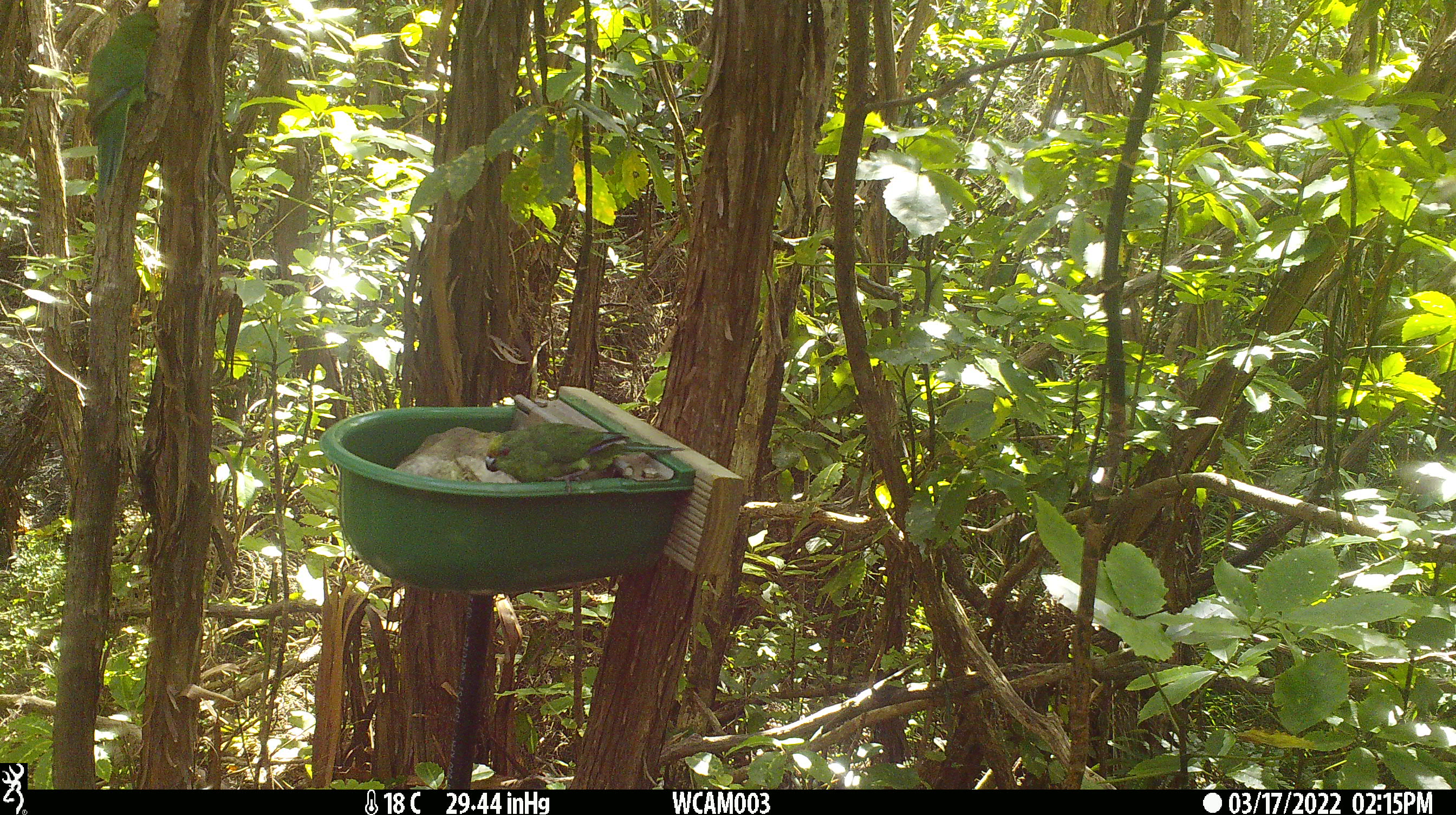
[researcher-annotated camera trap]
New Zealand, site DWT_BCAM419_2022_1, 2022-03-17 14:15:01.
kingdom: Animalia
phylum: Chordata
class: Aves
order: Psittaciformes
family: Psittaculidae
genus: Cyanoramphus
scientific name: Cyanoramphus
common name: parakeet